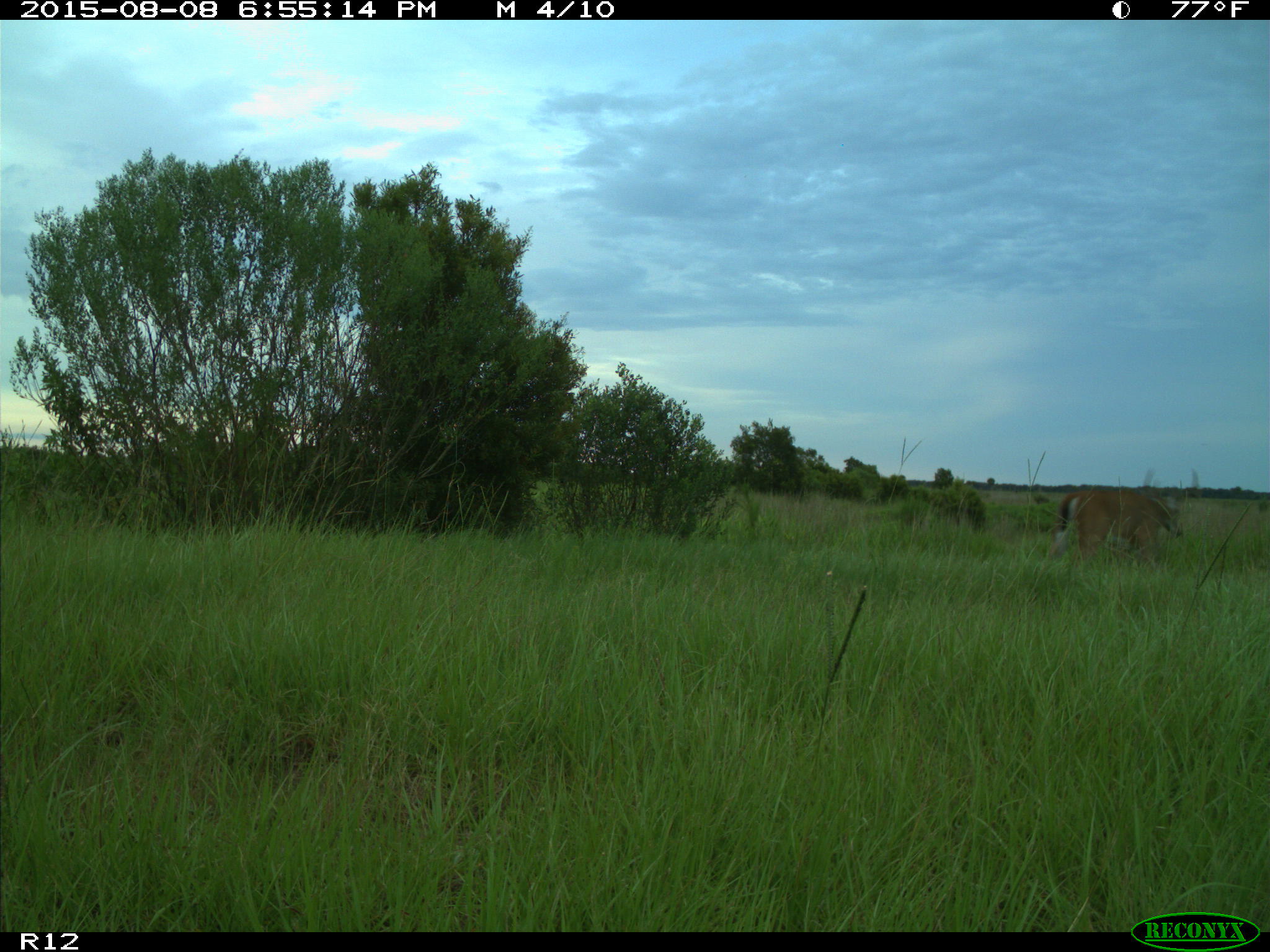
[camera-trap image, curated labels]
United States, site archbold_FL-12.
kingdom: Animalia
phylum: Chordata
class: Mammalia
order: Artiodactyla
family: Cervidae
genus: Odocoileus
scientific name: Odocoileus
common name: deer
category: unidentified deer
Unidentified deer (deer) (Odocoileus).